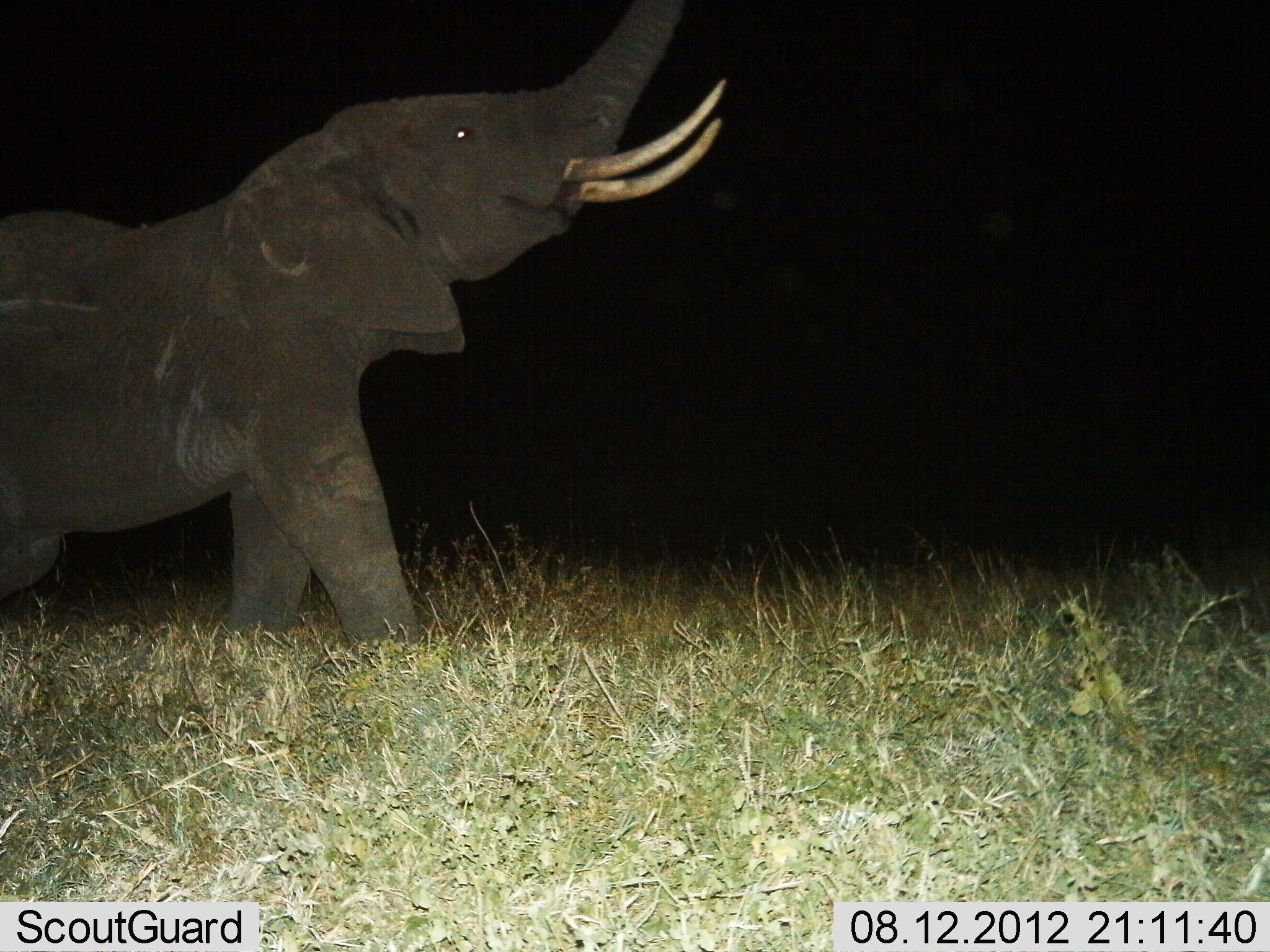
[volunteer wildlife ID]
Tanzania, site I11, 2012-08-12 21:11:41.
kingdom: Animalia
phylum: Chordata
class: Mammalia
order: Proboscidea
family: Elephantidae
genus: Loxodonta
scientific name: Loxodonta africana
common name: african bush elephant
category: elephant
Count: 1.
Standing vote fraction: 70%.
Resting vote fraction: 0%.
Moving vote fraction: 40%.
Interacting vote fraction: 20%.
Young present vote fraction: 0%.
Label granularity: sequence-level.